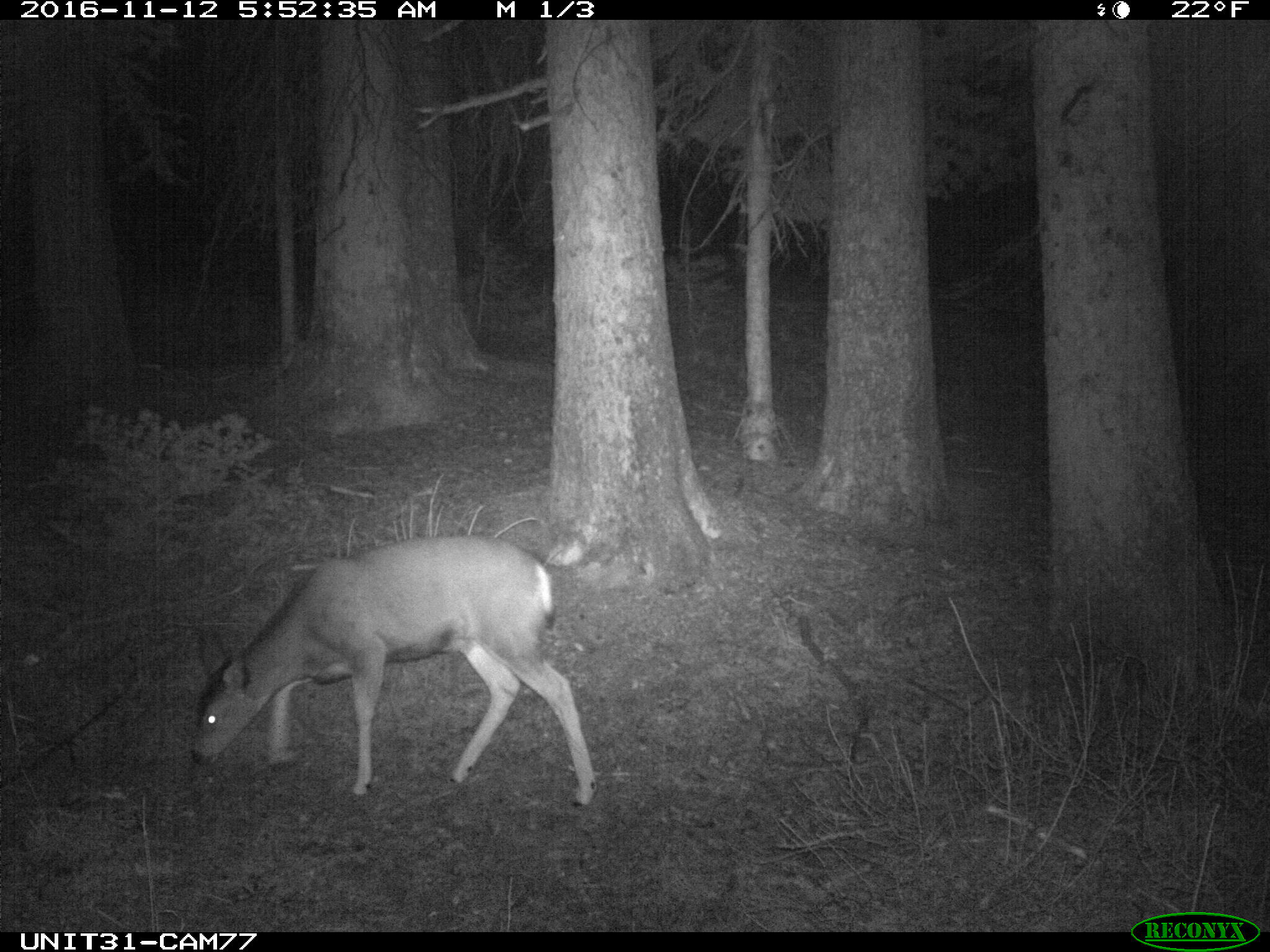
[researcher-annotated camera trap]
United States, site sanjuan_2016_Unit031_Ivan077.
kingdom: Animalia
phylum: Chordata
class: Mammalia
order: Artiodactyla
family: Cervidae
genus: Odocoileus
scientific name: Odocoileus hemionus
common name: mule deer